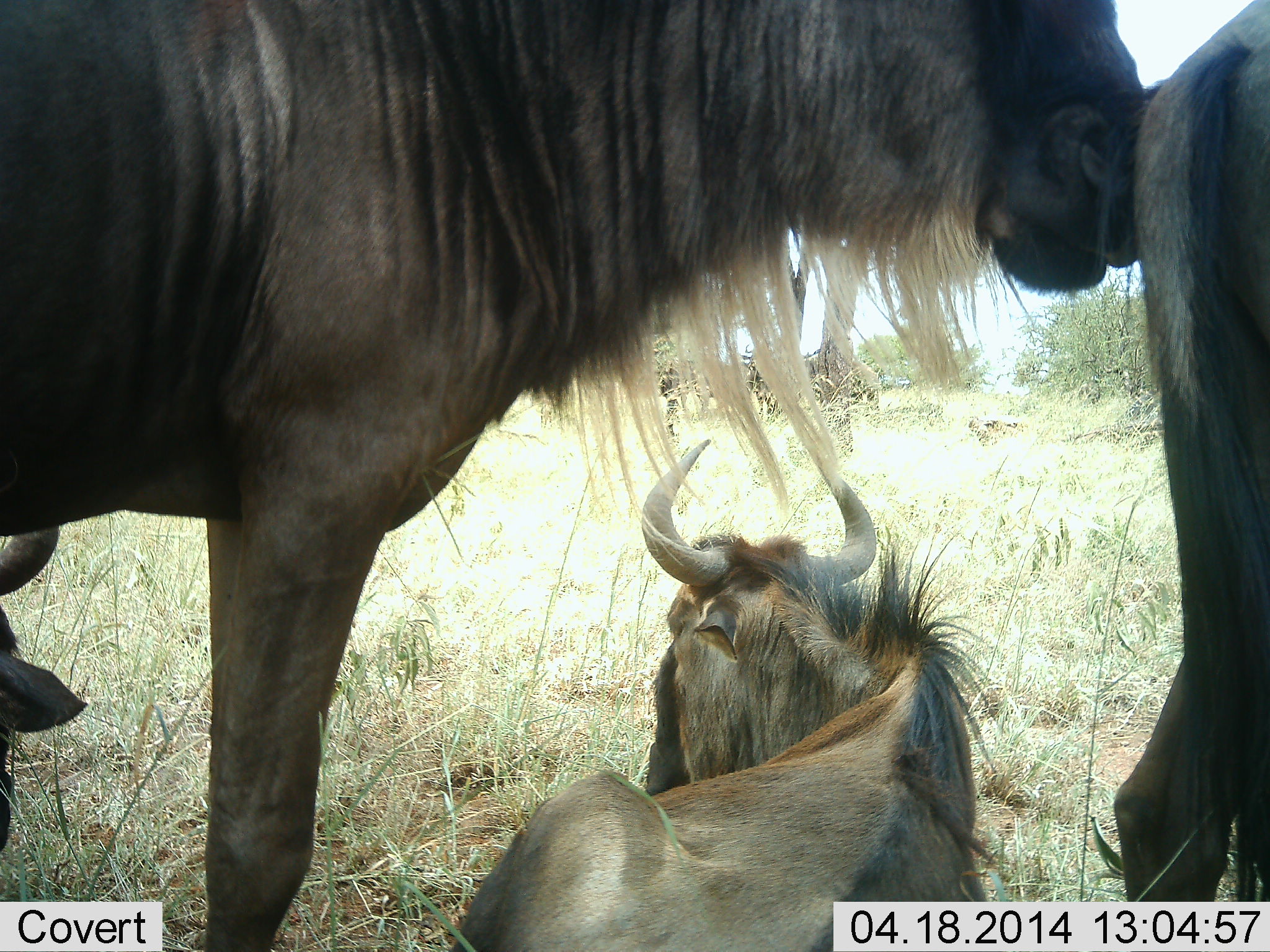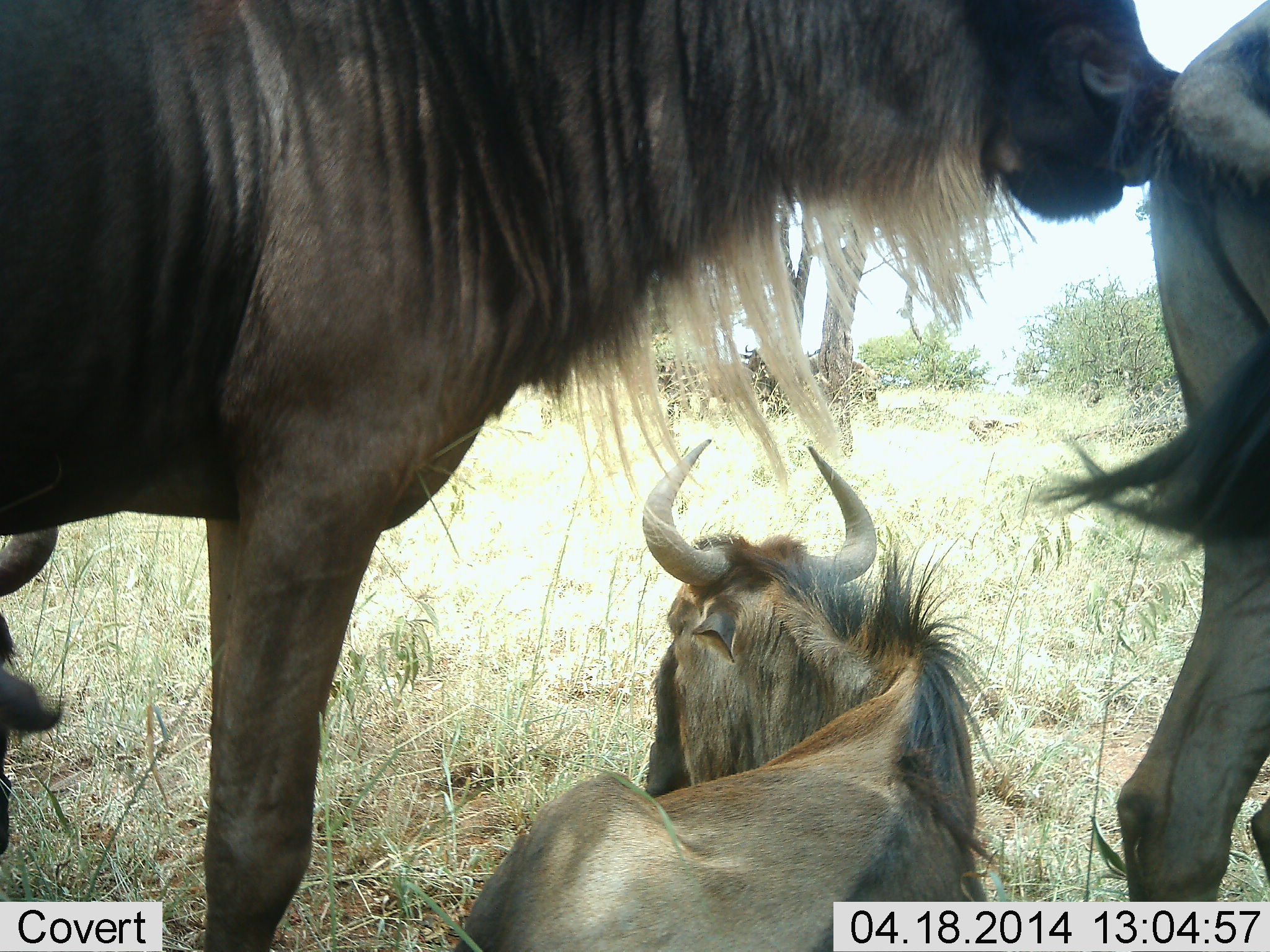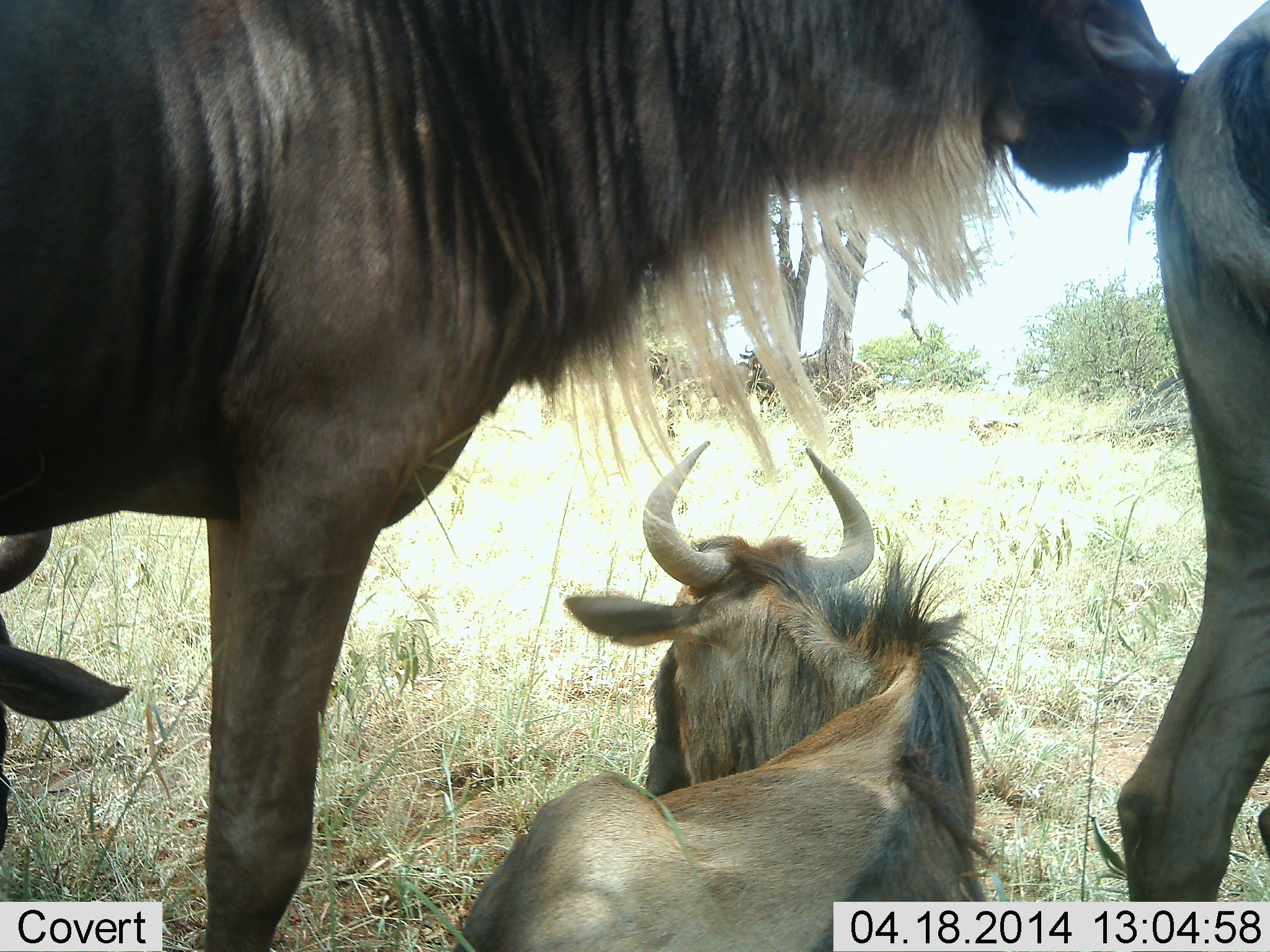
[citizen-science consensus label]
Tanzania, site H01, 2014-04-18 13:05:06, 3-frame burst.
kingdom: Animalia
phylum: Chordata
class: Mammalia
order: Artiodactyla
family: Bovidae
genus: Connochaetes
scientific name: Connochaetes taurinus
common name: blue wildebeest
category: wildebeest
Wildebeest (blue wildebeest) (Connochaetes taurinus), count 4. Behavior (volunteer vote fractions): standing 71%, resting 92%, moving 2%, interacting 39%. Young present (vote fraction): 10%. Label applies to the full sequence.